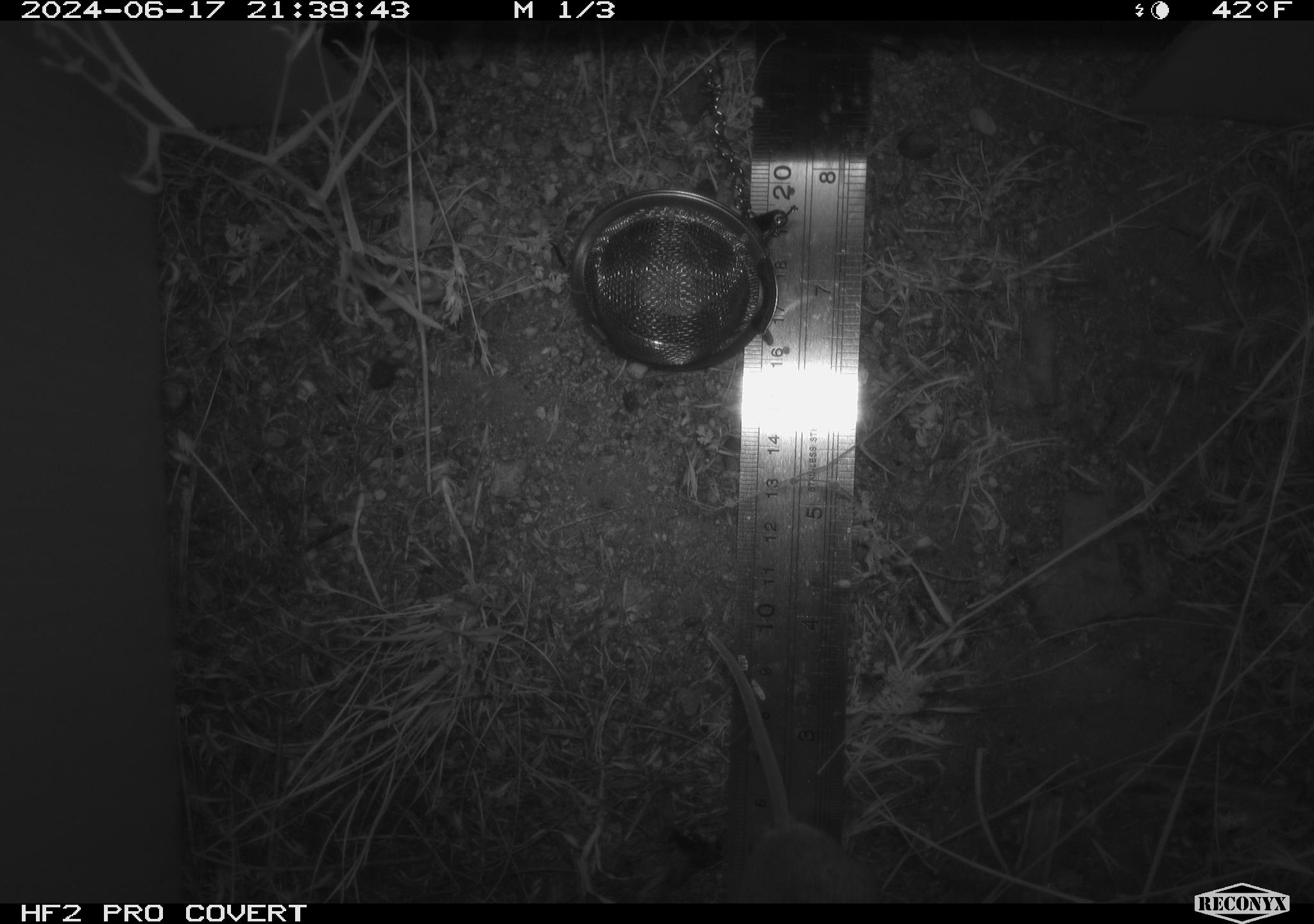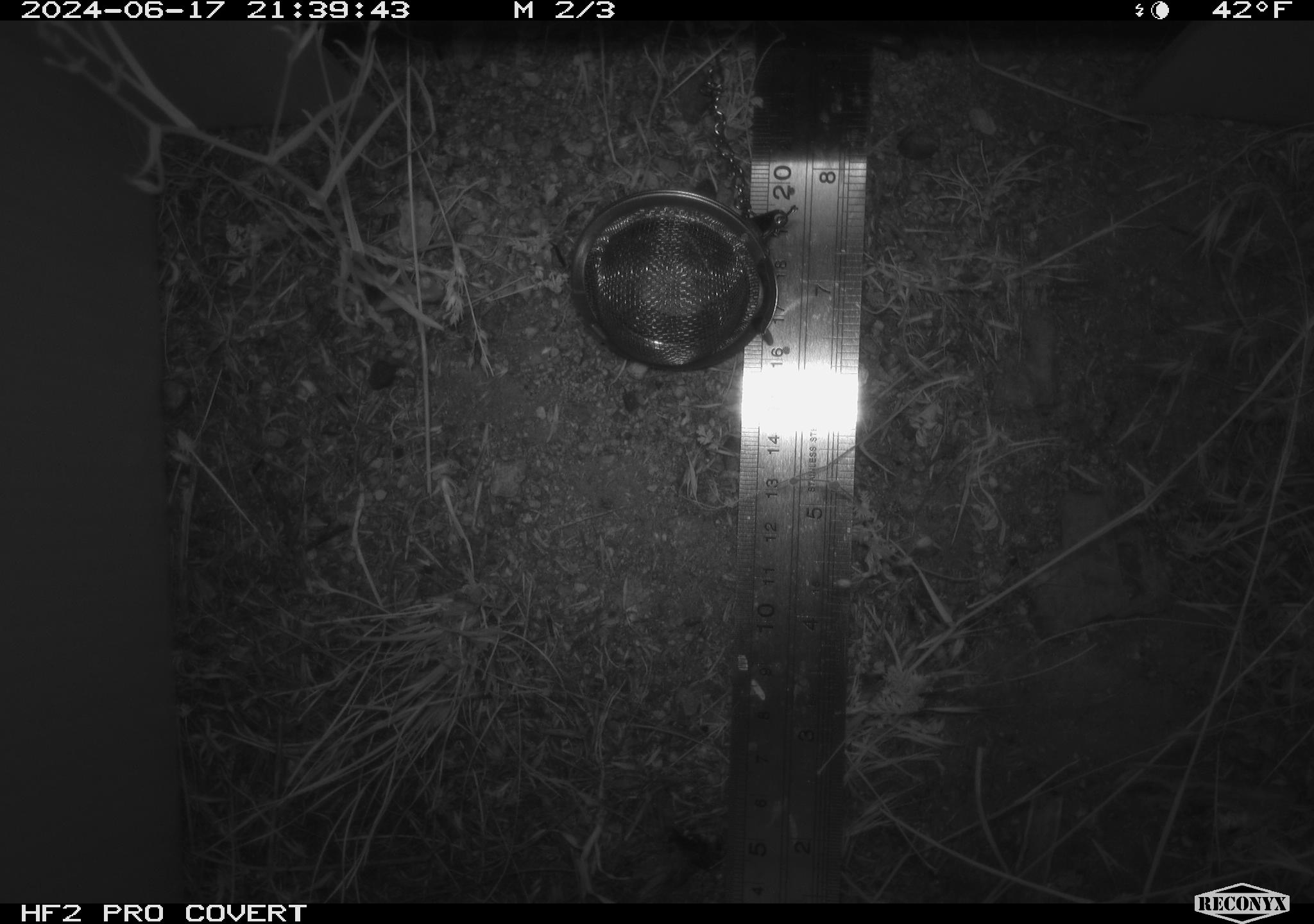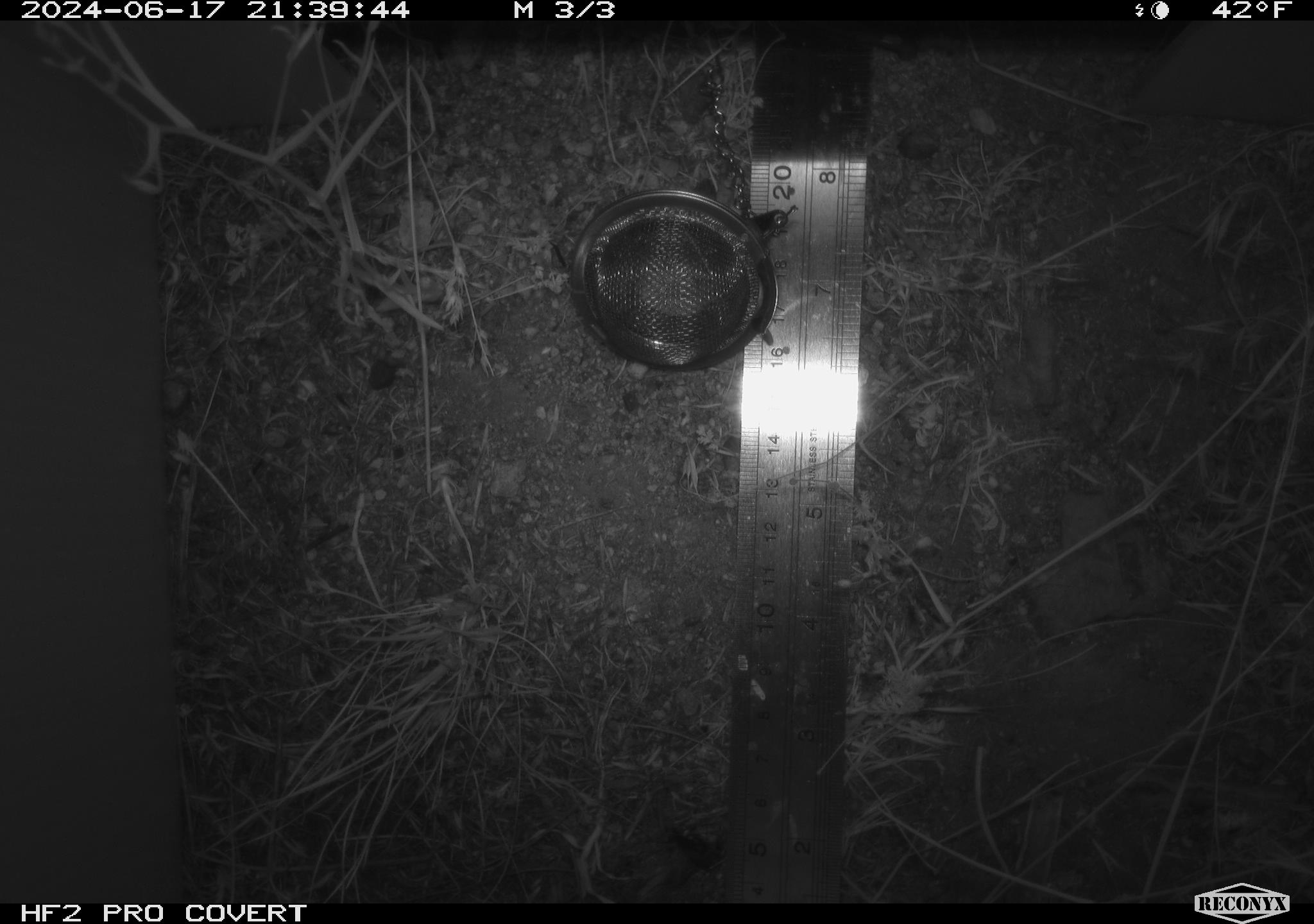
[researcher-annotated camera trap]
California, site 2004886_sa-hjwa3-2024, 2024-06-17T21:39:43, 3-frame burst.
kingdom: Animalia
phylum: Chordata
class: Mammalia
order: Rodentia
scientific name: Rodentia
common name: rodent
Rodent (Rodentia).